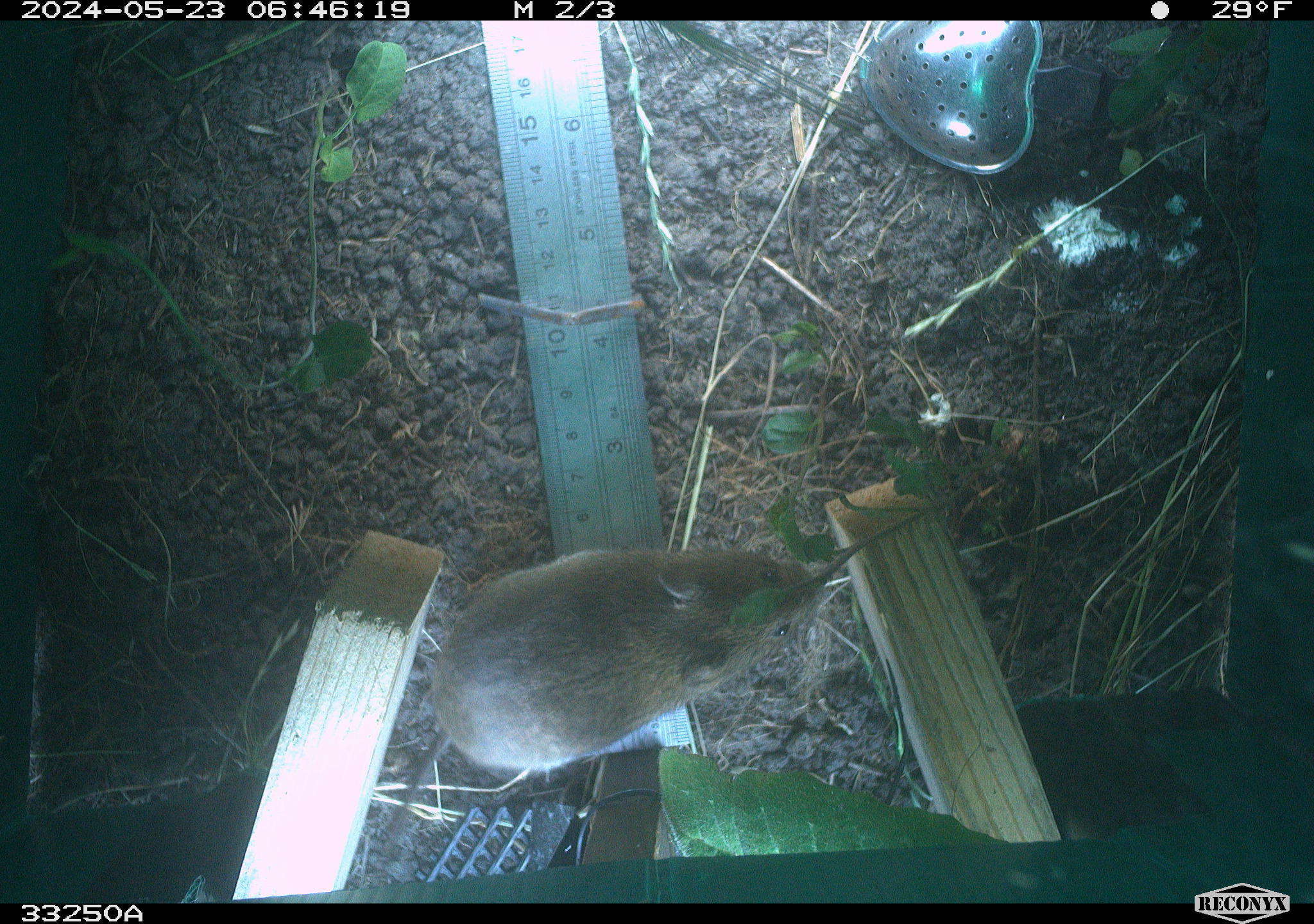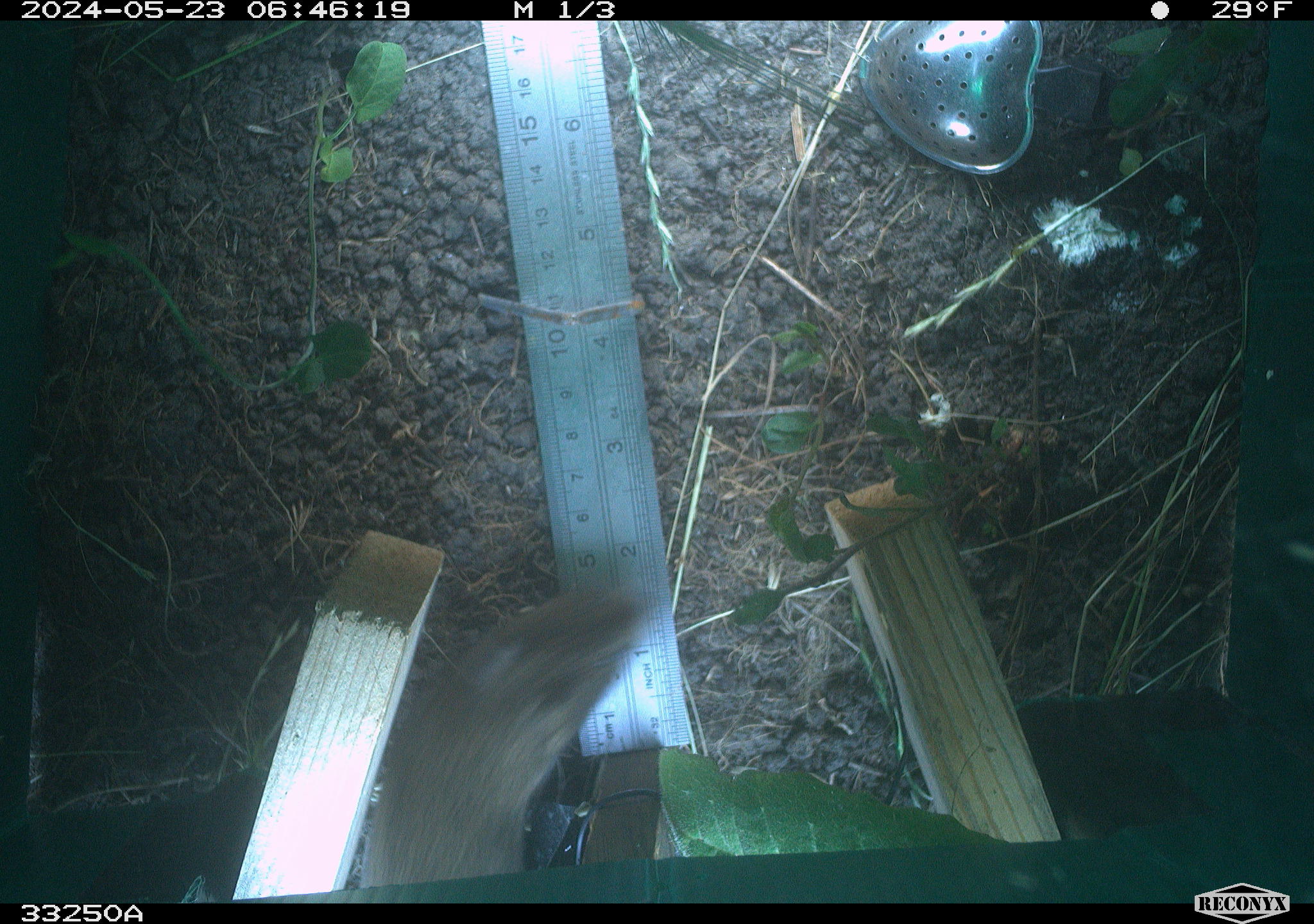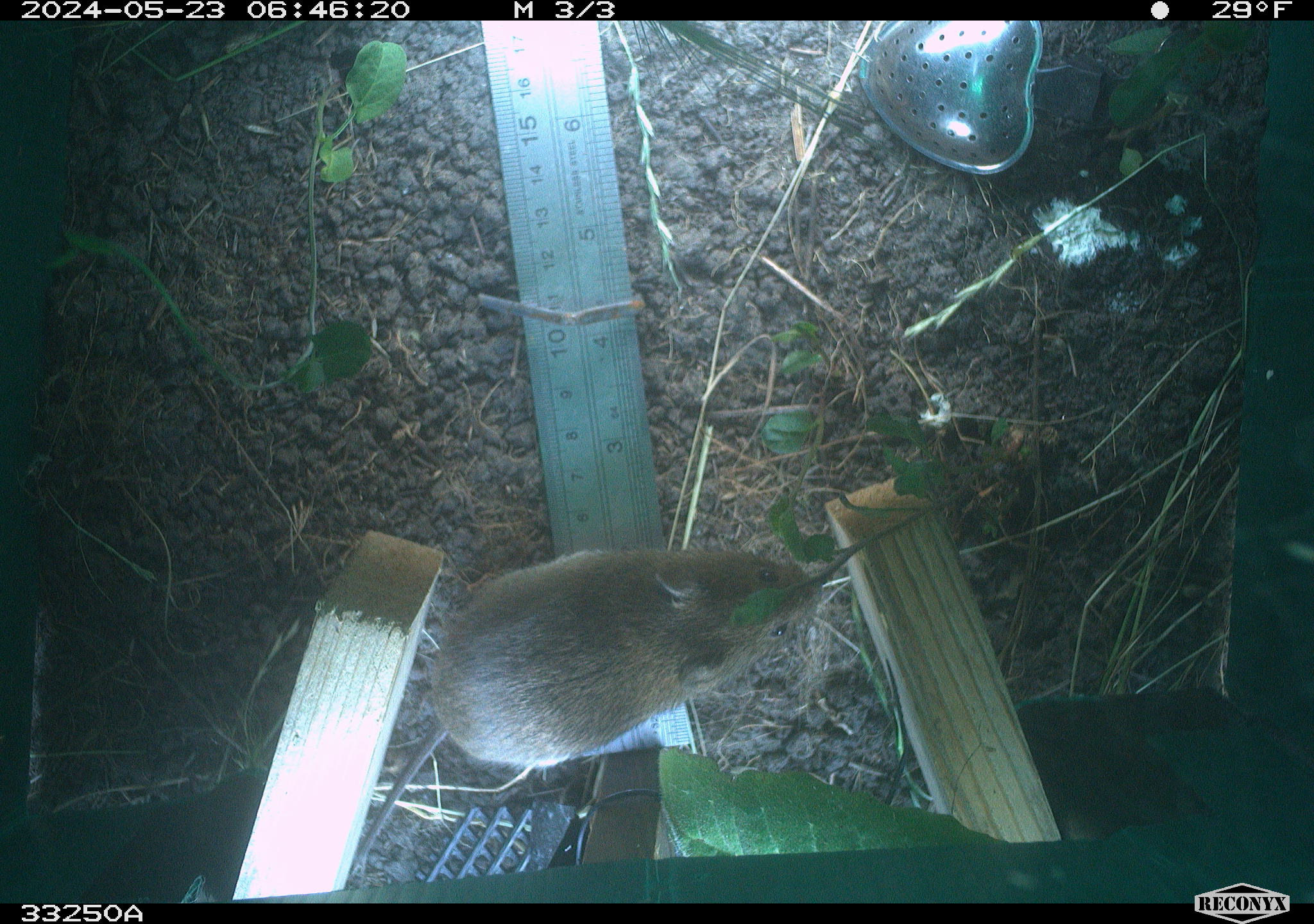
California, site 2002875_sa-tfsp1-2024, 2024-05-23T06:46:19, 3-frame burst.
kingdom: Animalia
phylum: Chordata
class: Mammalia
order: Rodentia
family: Cricetidae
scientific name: Arvicolinae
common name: voles, lemmings, and muskrats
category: arvicolinae subfamily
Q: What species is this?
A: Arvicolinae subfamily (voles, lemmings, and muskrats) (Arvicolinae).